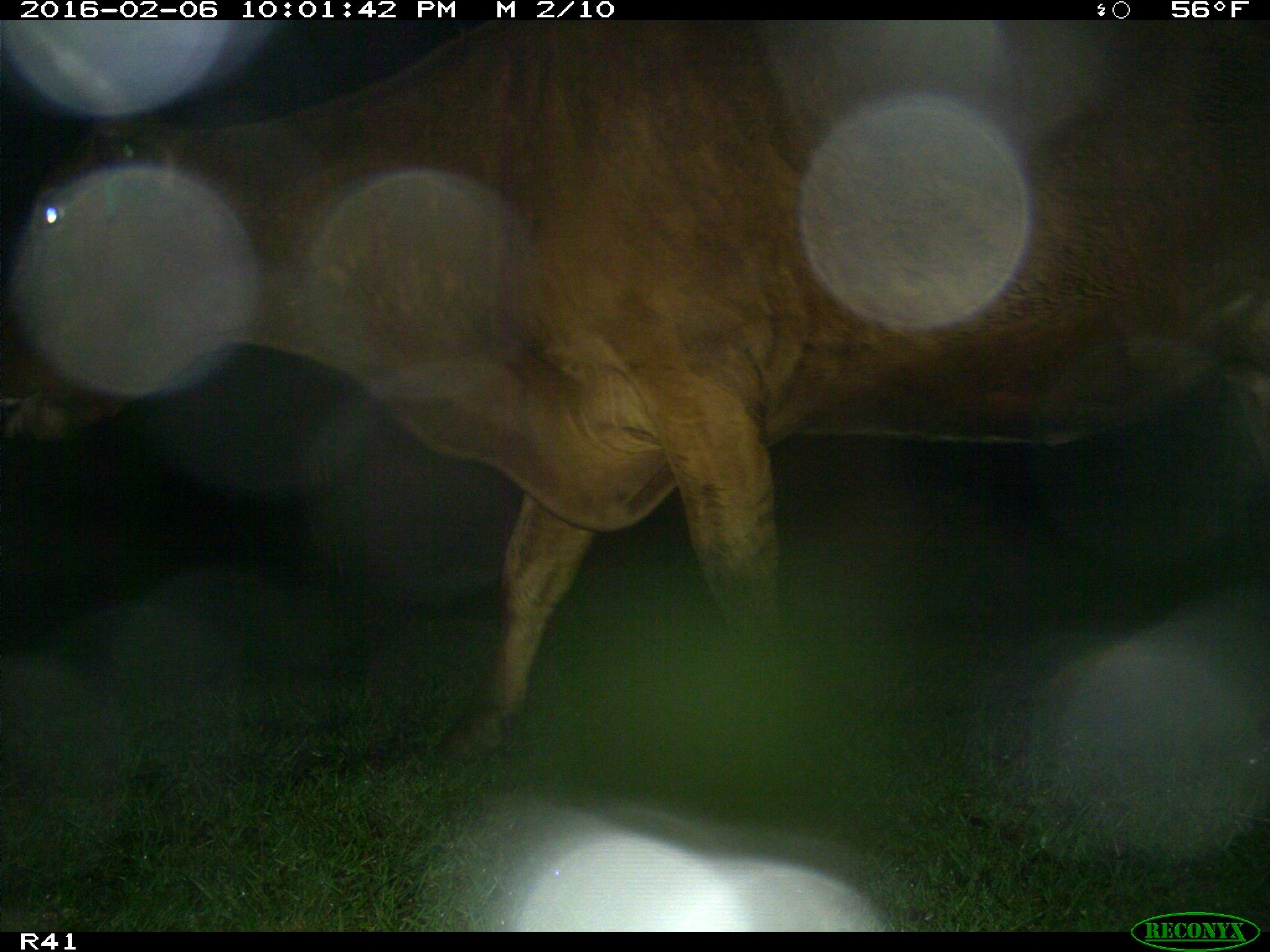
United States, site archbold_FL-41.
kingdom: Animalia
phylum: Chordata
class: Mammalia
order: Artiodactyla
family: Bovidae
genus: Bos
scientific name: Bos taurus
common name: domestic cow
Bos taurus (domestic cow).